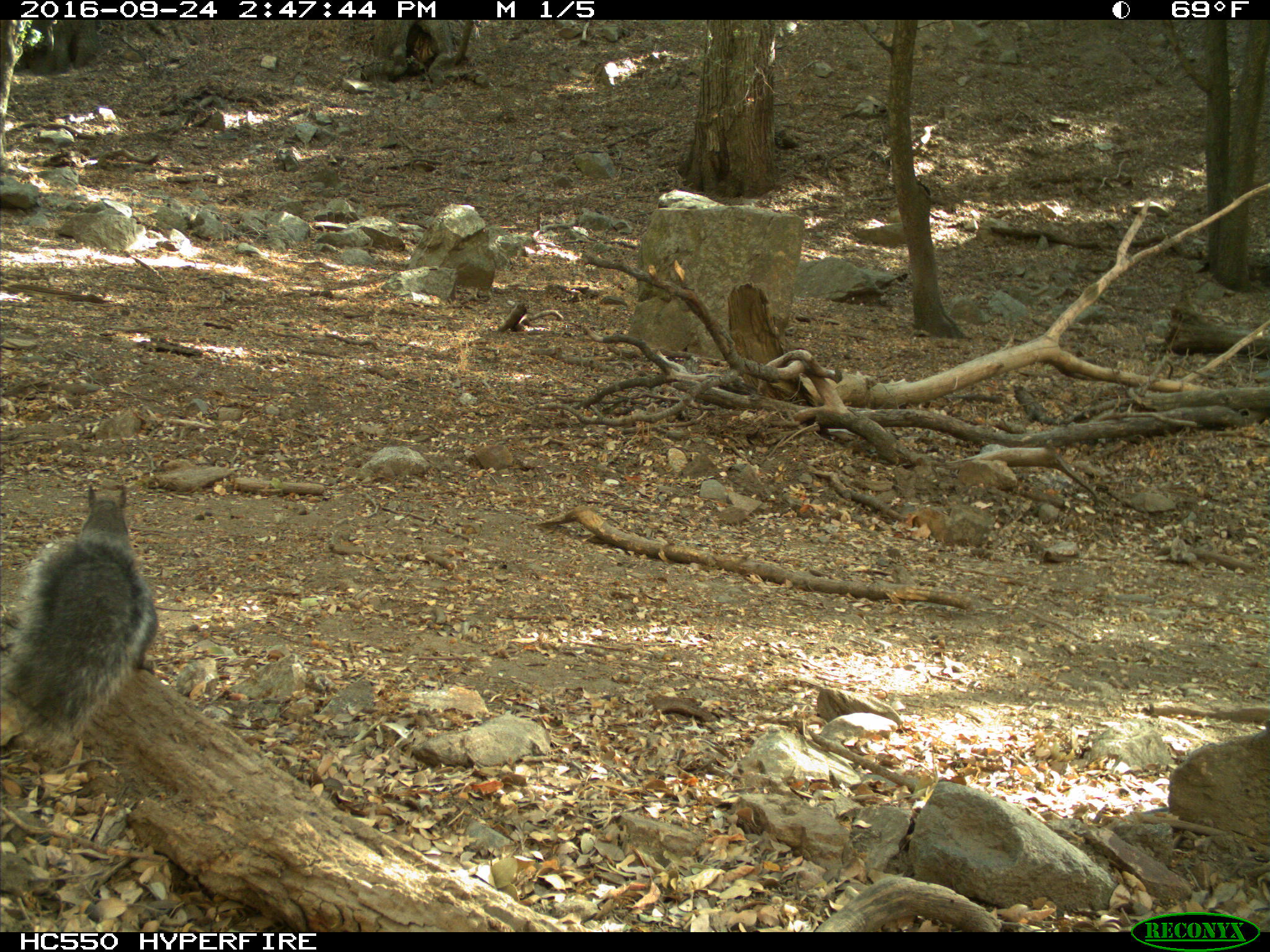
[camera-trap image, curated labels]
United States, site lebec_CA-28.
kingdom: Animalia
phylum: Chordata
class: Mammalia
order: Rodentia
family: Sciuridae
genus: Sciurus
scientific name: Sciurus carolinensis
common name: eastern gray squirrel